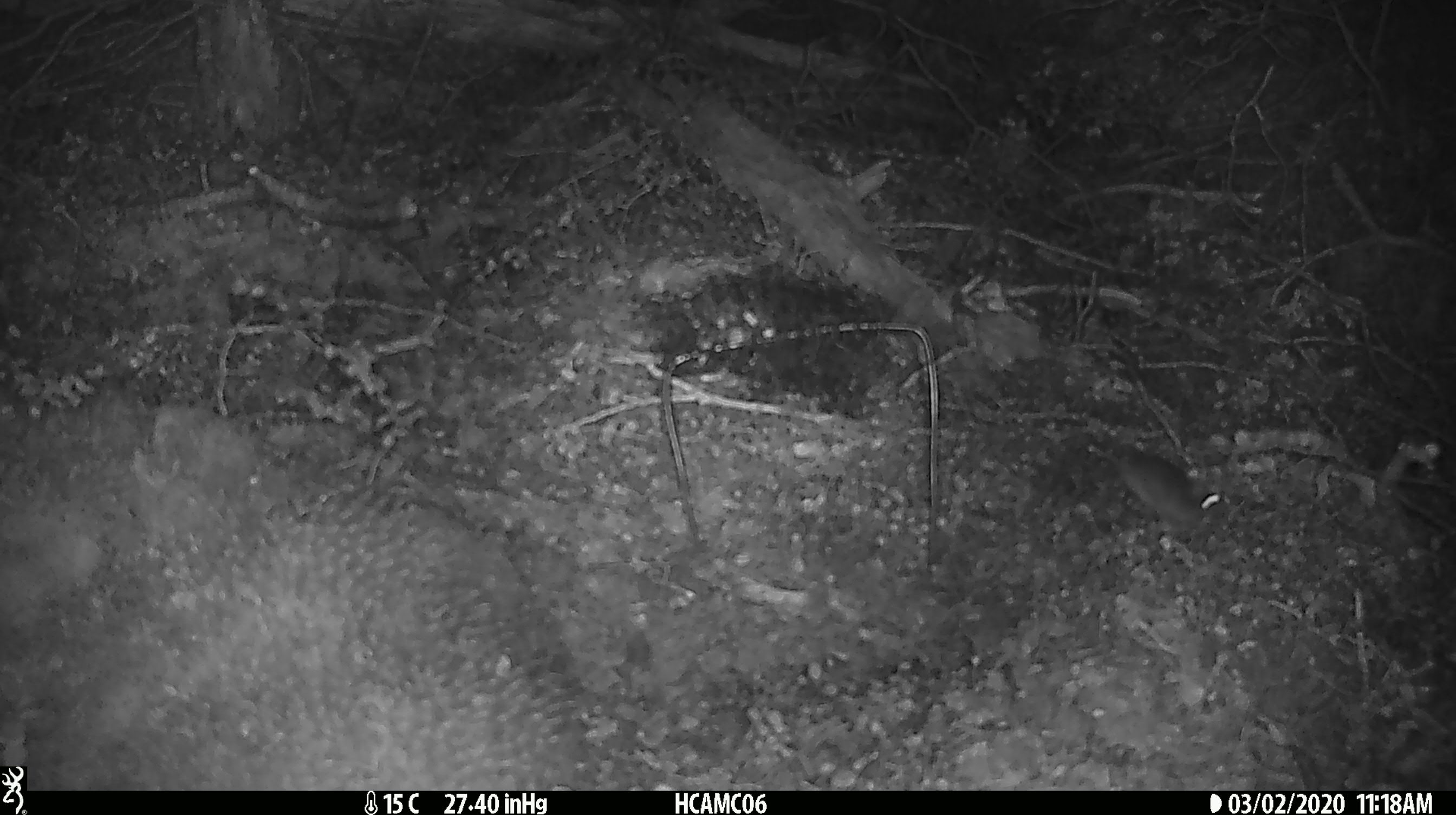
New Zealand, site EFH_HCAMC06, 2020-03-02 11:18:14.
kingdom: Animalia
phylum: Chordata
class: Mammalia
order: Rodentia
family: Muridae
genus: Mus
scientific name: Mus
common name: mouse